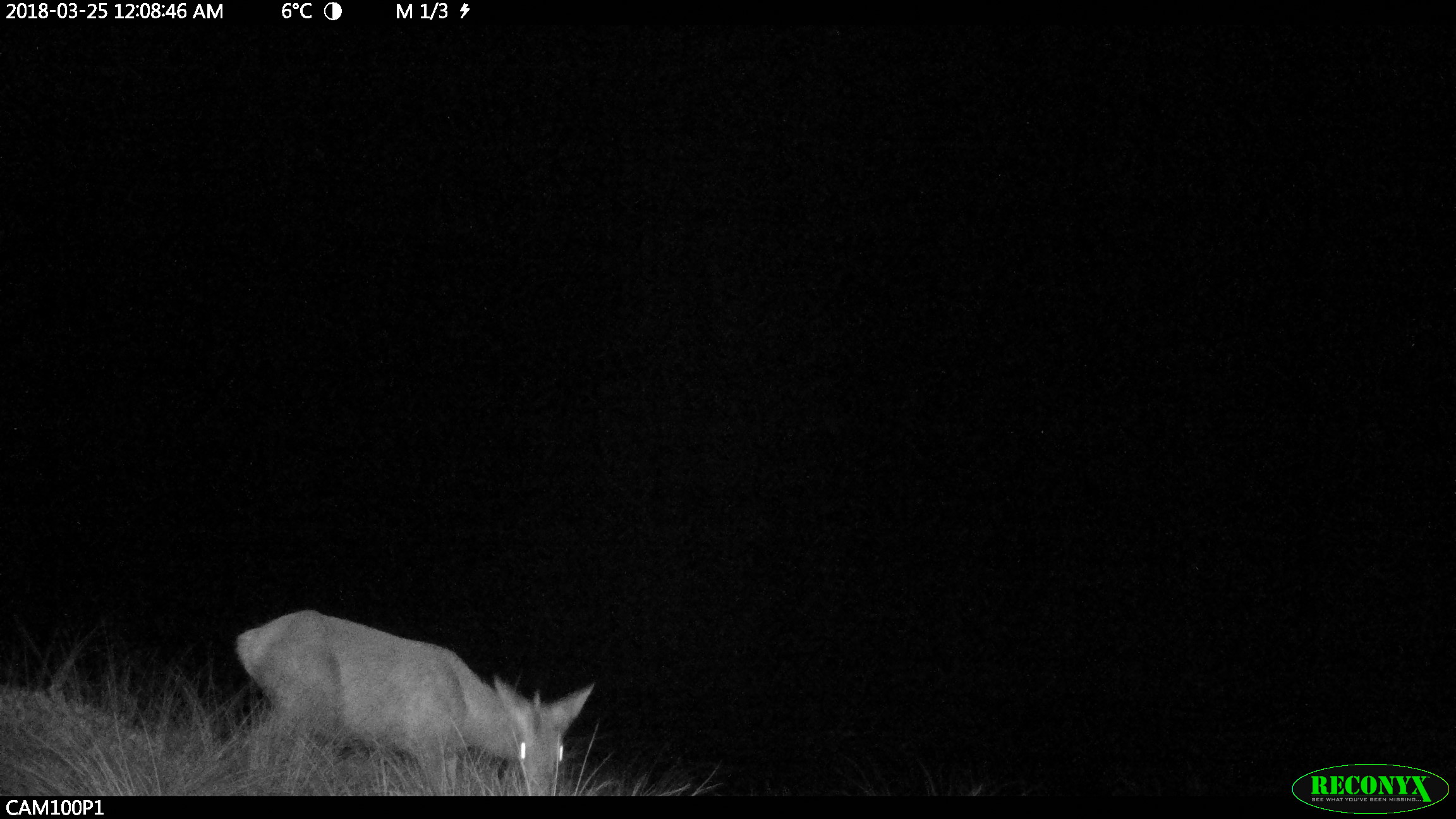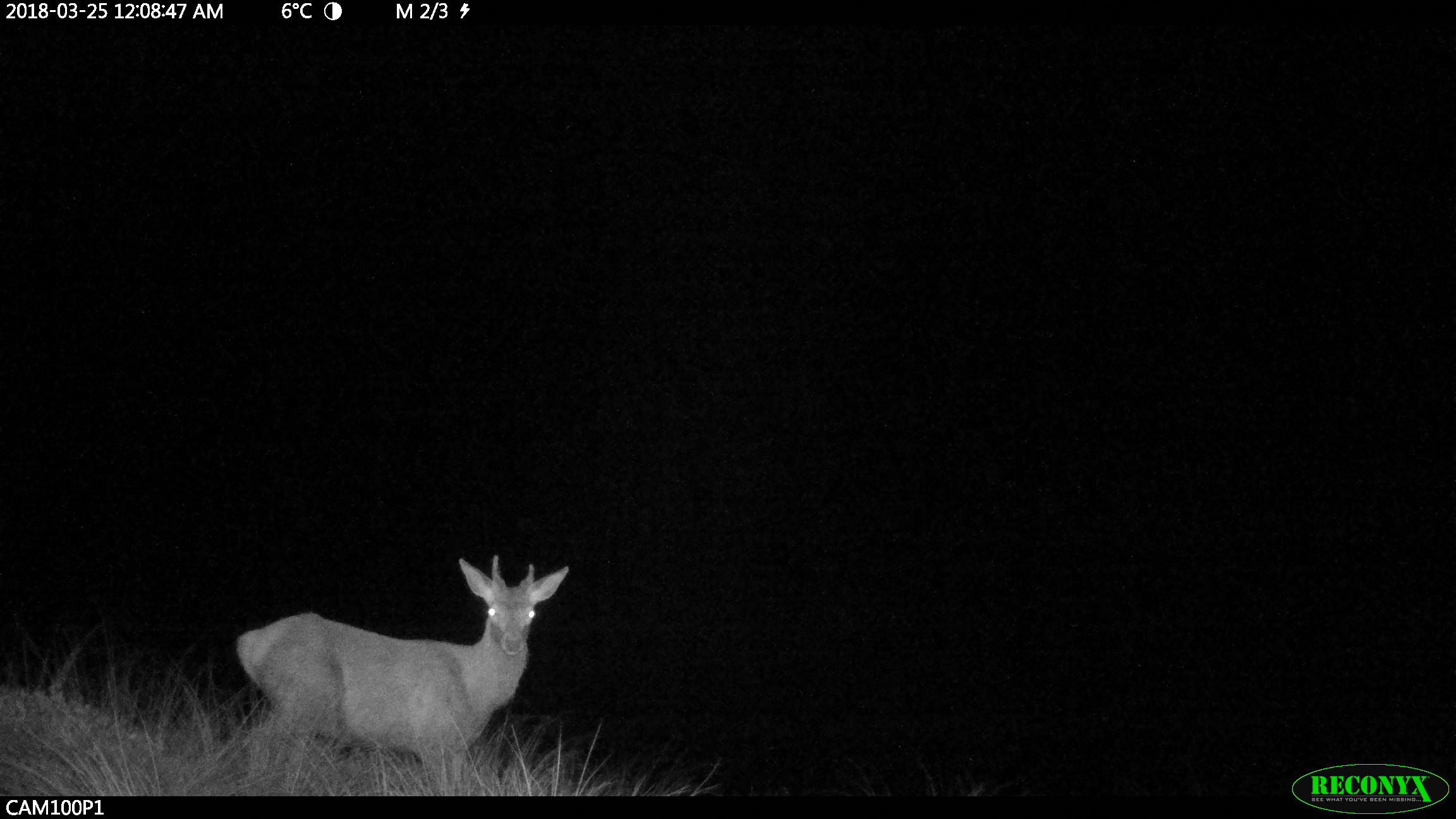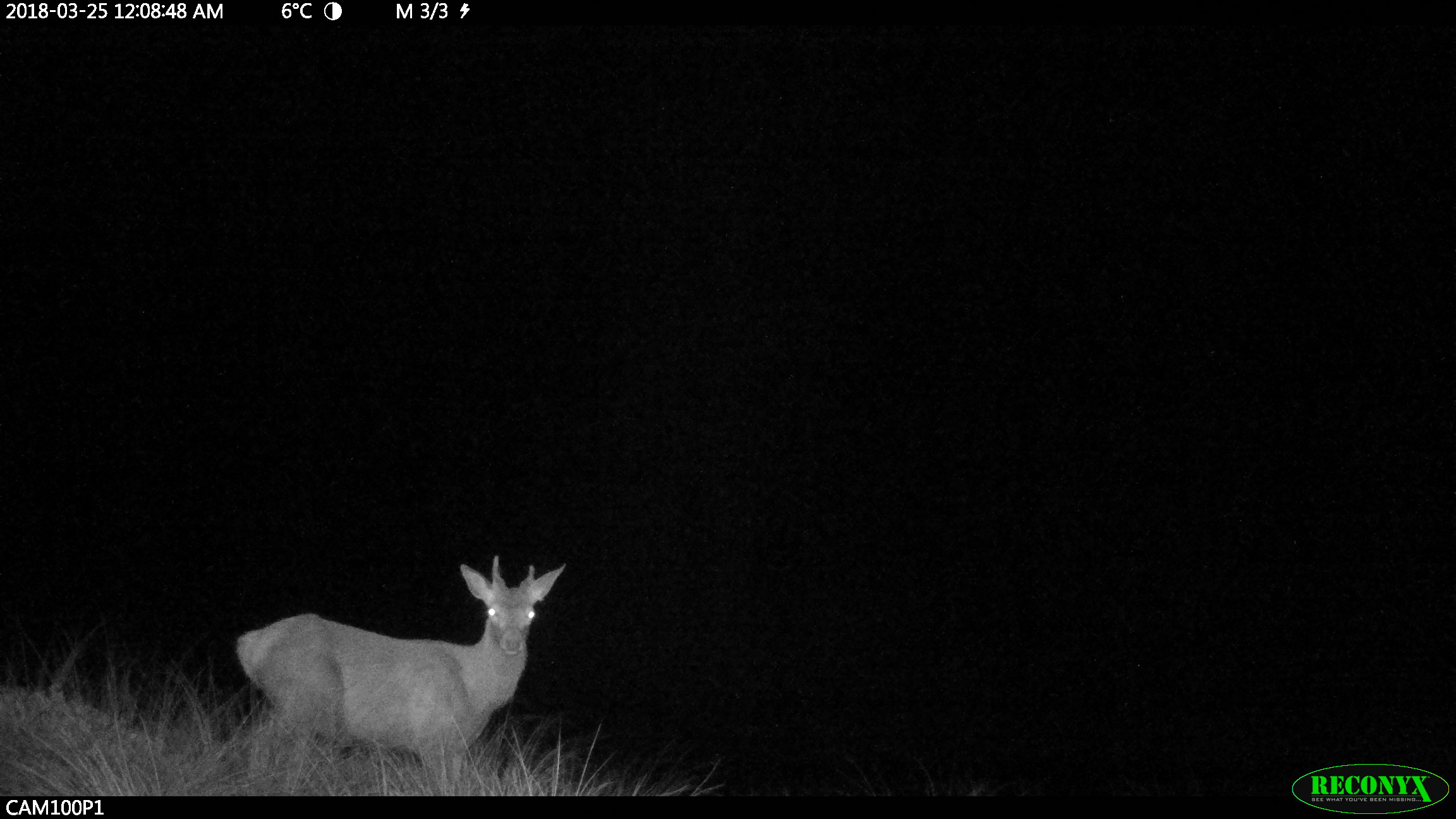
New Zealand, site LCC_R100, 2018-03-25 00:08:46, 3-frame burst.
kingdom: Animalia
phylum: Chordata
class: Mammalia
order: Artiodactyla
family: Cervidae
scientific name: Cervidae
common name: deer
Deer (Cervidae).